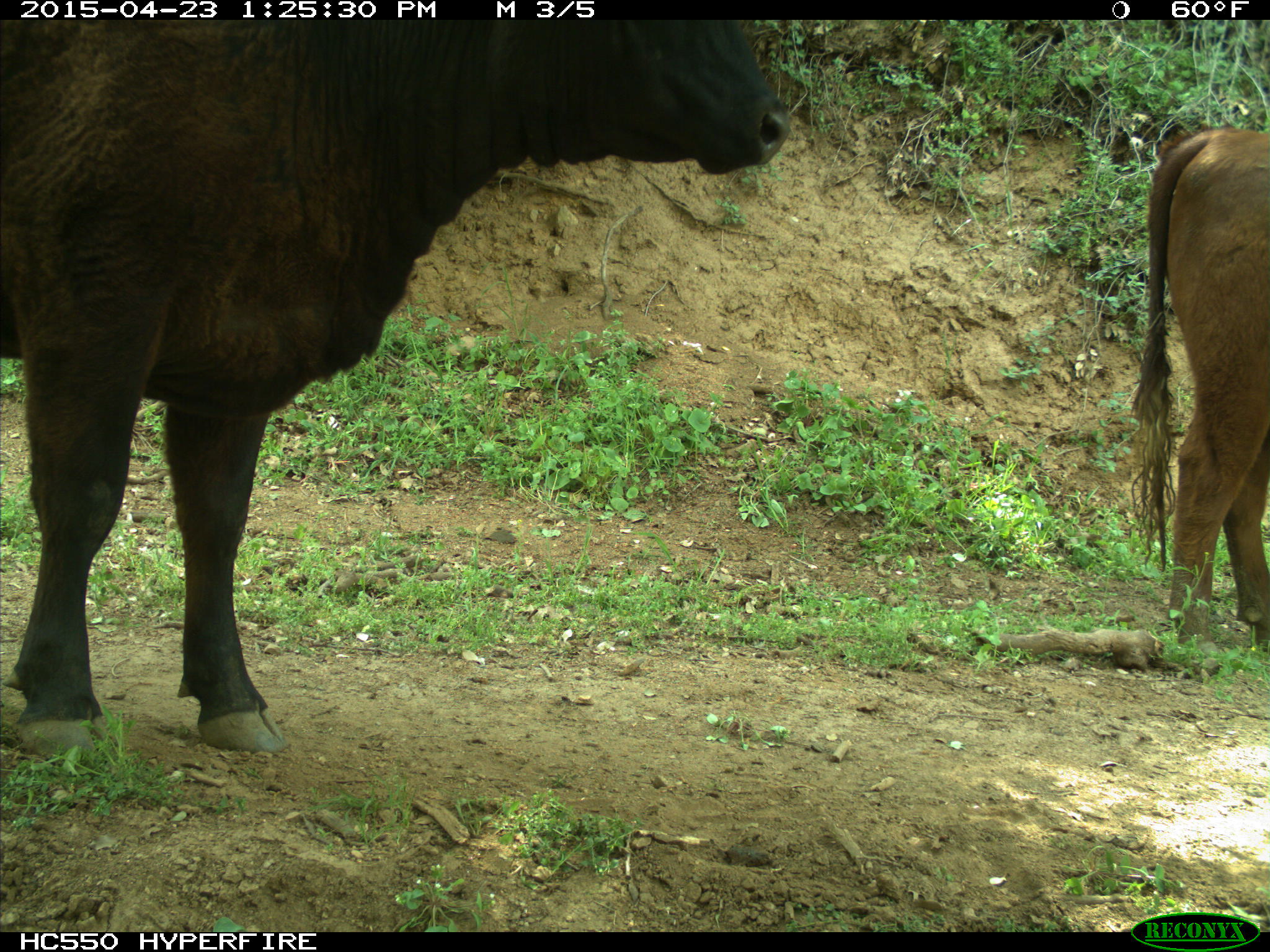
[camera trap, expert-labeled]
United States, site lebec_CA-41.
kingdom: Animalia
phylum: Chordata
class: Mammalia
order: Artiodactyla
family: Bovidae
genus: Bos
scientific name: Bos taurus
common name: domestic cow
Bos taurus (domestic cow).